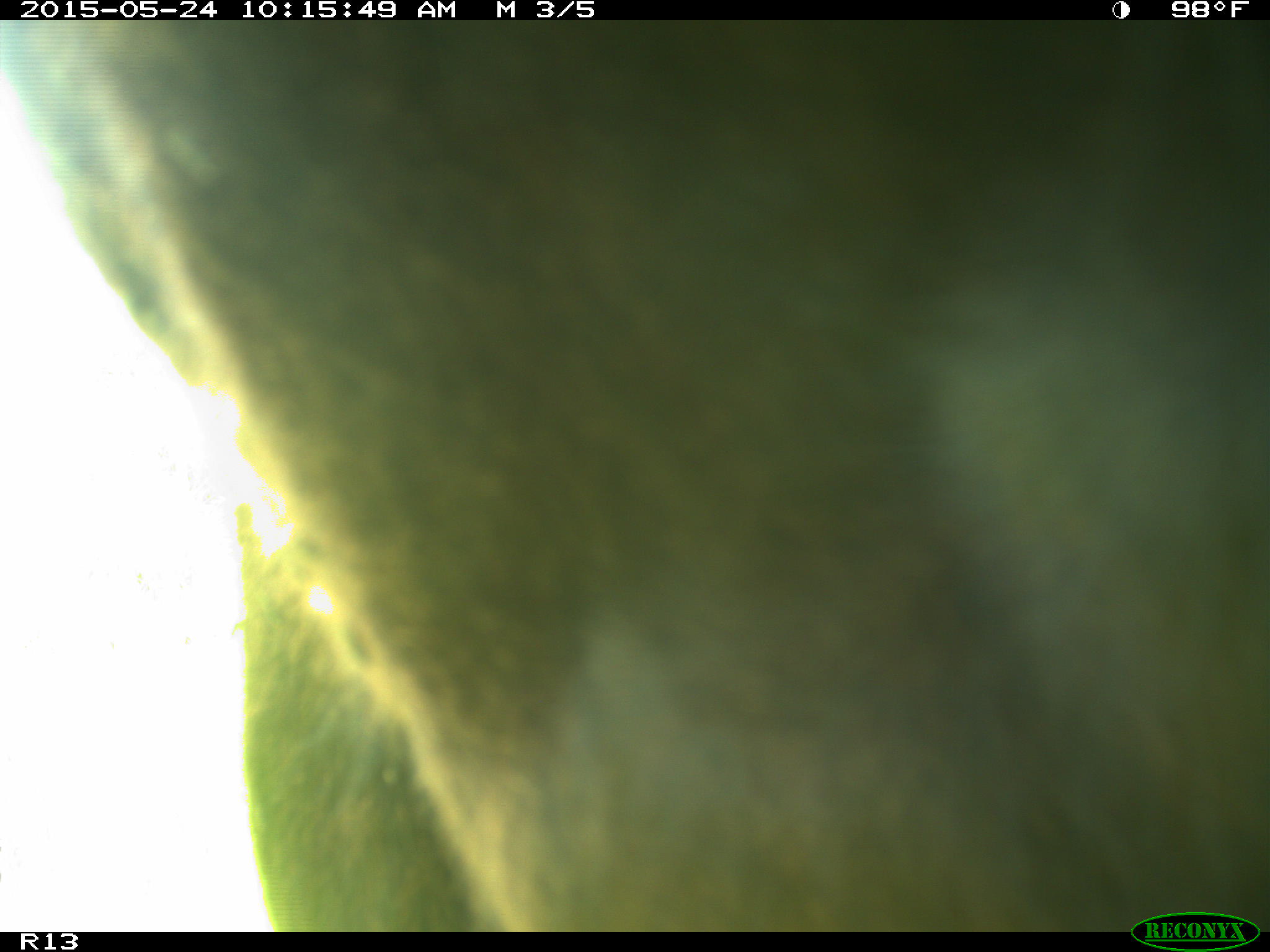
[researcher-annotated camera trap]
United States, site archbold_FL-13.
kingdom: Animalia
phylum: Chordata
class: Mammalia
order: Artiodactyla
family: Bovidae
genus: Bos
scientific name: Bos taurus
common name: domestic cow